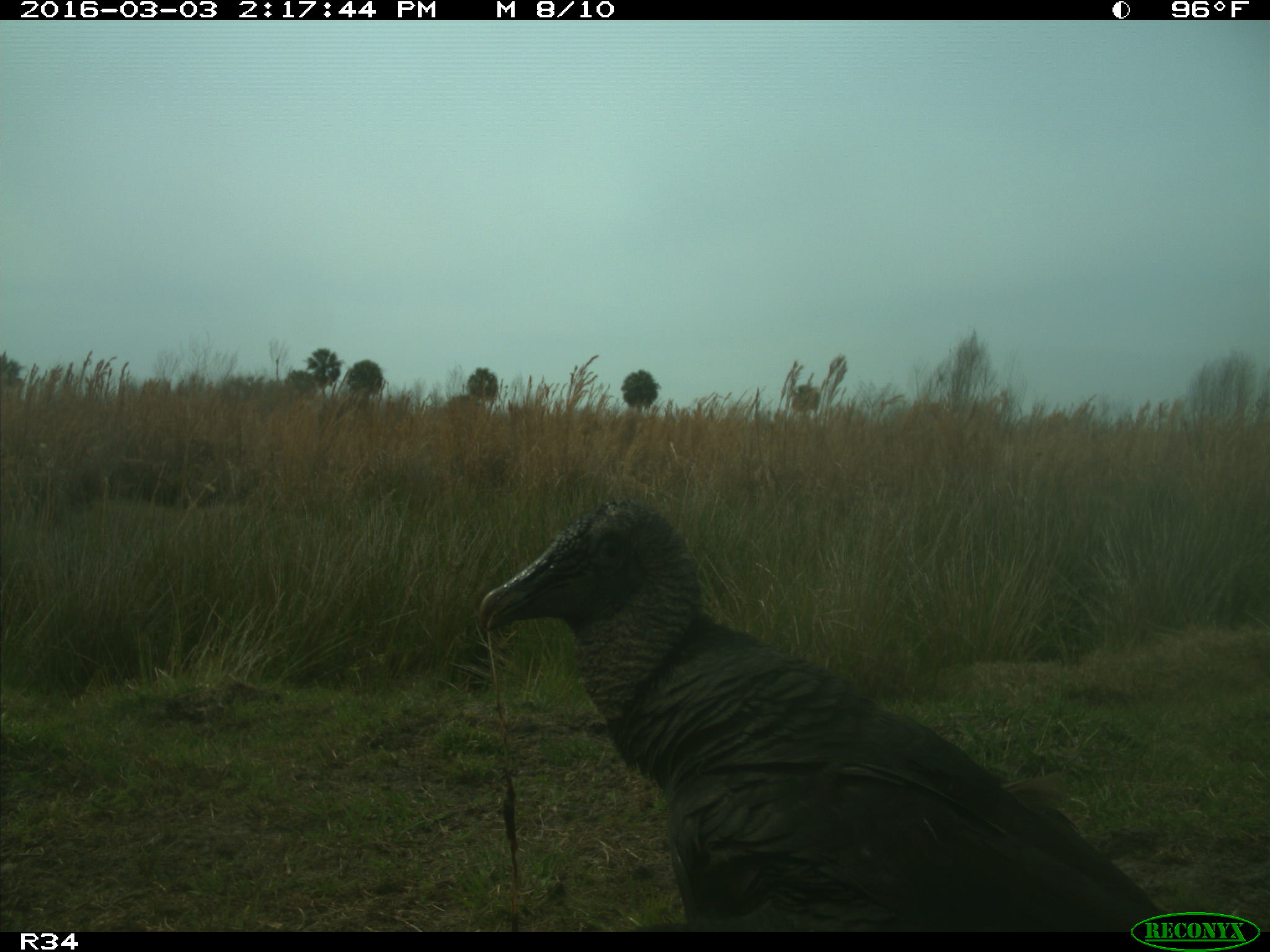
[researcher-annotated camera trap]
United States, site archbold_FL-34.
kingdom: Animalia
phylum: Chordata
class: Aves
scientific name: Aves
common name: birds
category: unidentified bird